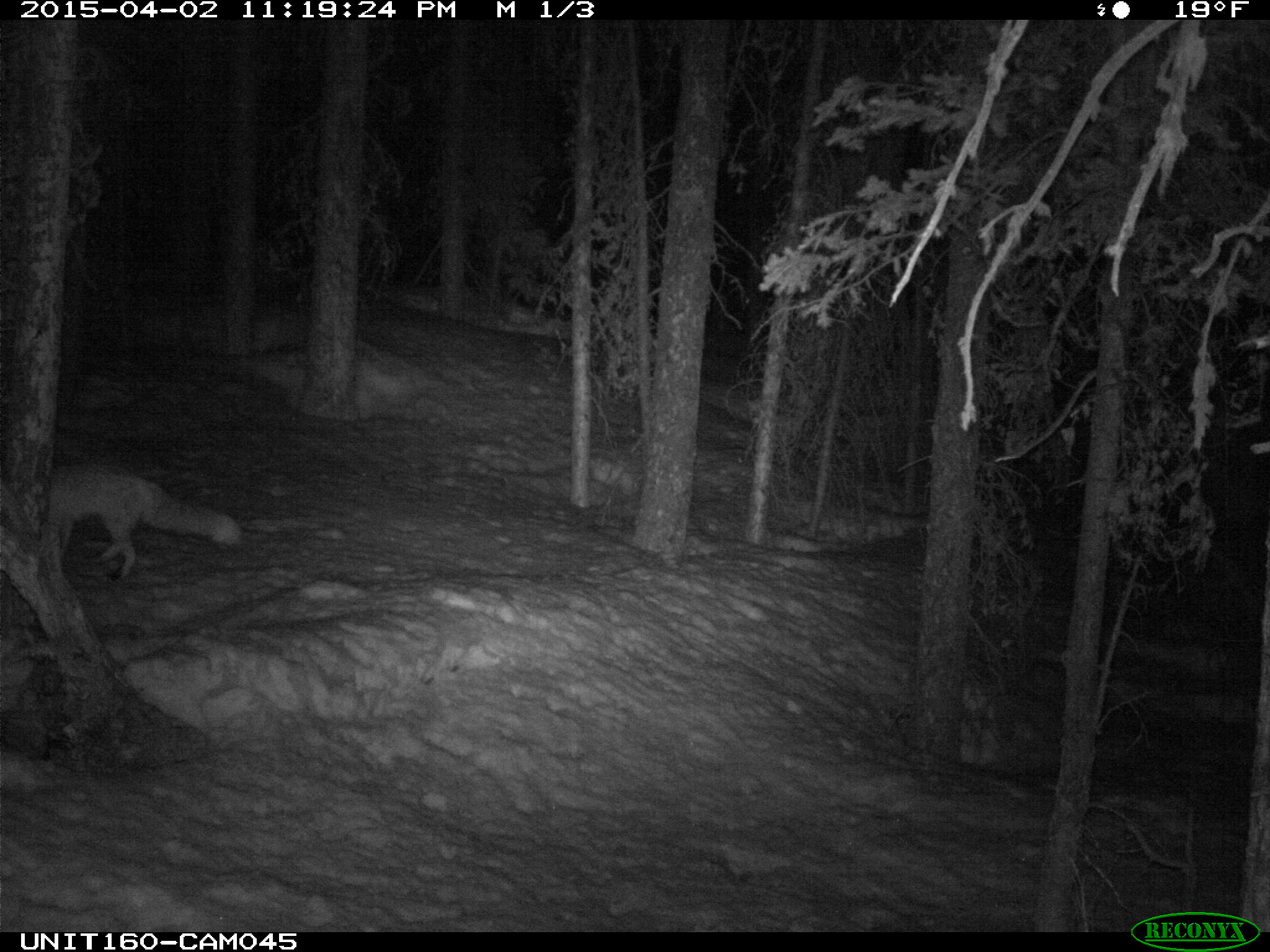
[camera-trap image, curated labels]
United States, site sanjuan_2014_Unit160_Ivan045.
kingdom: Animalia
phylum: Chordata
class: Mammalia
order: Carnivora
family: Canidae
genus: Vulpes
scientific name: Vulpes vulpes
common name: red fox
Vulpes vulpes (red fox).